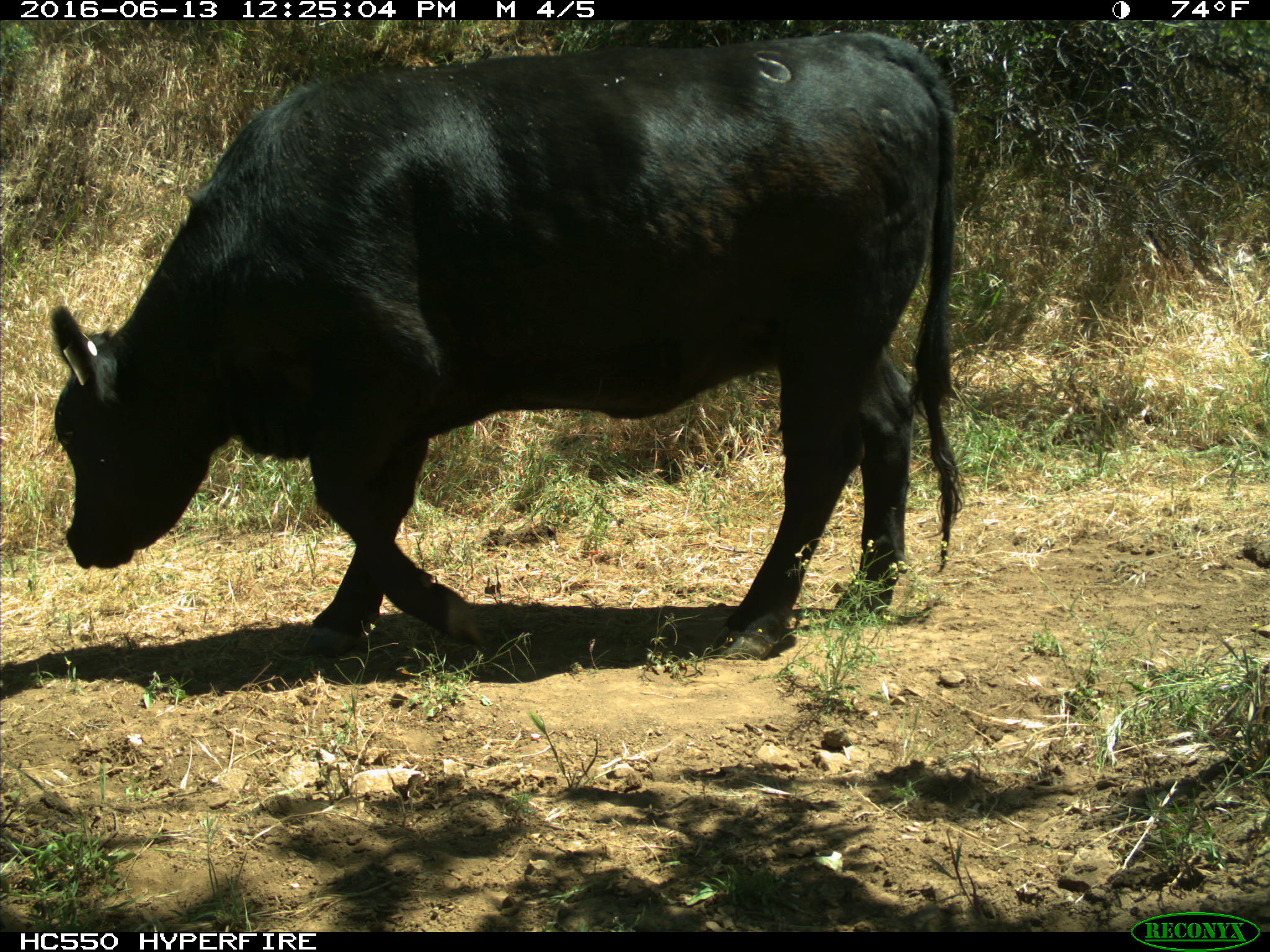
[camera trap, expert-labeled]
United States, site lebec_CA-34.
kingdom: Animalia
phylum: Chordata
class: Mammalia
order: Artiodactyla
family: Bovidae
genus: Bos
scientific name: Bos taurus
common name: domestic cow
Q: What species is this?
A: Bos taurus (domestic cow).